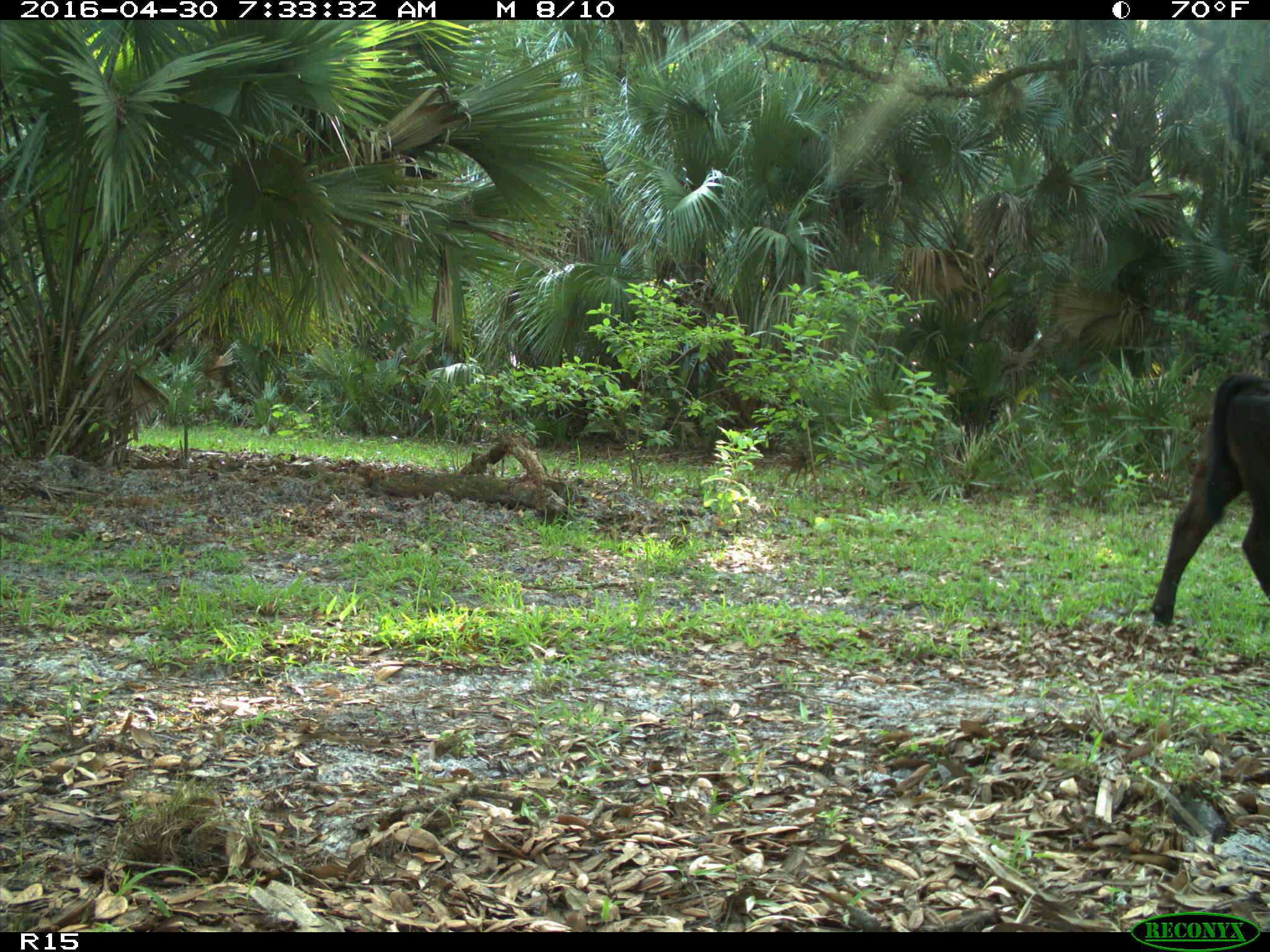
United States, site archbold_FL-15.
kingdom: Animalia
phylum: Chordata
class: Mammalia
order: Artiodactyla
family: Bovidae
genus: Bos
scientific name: Bos taurus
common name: domestic cow